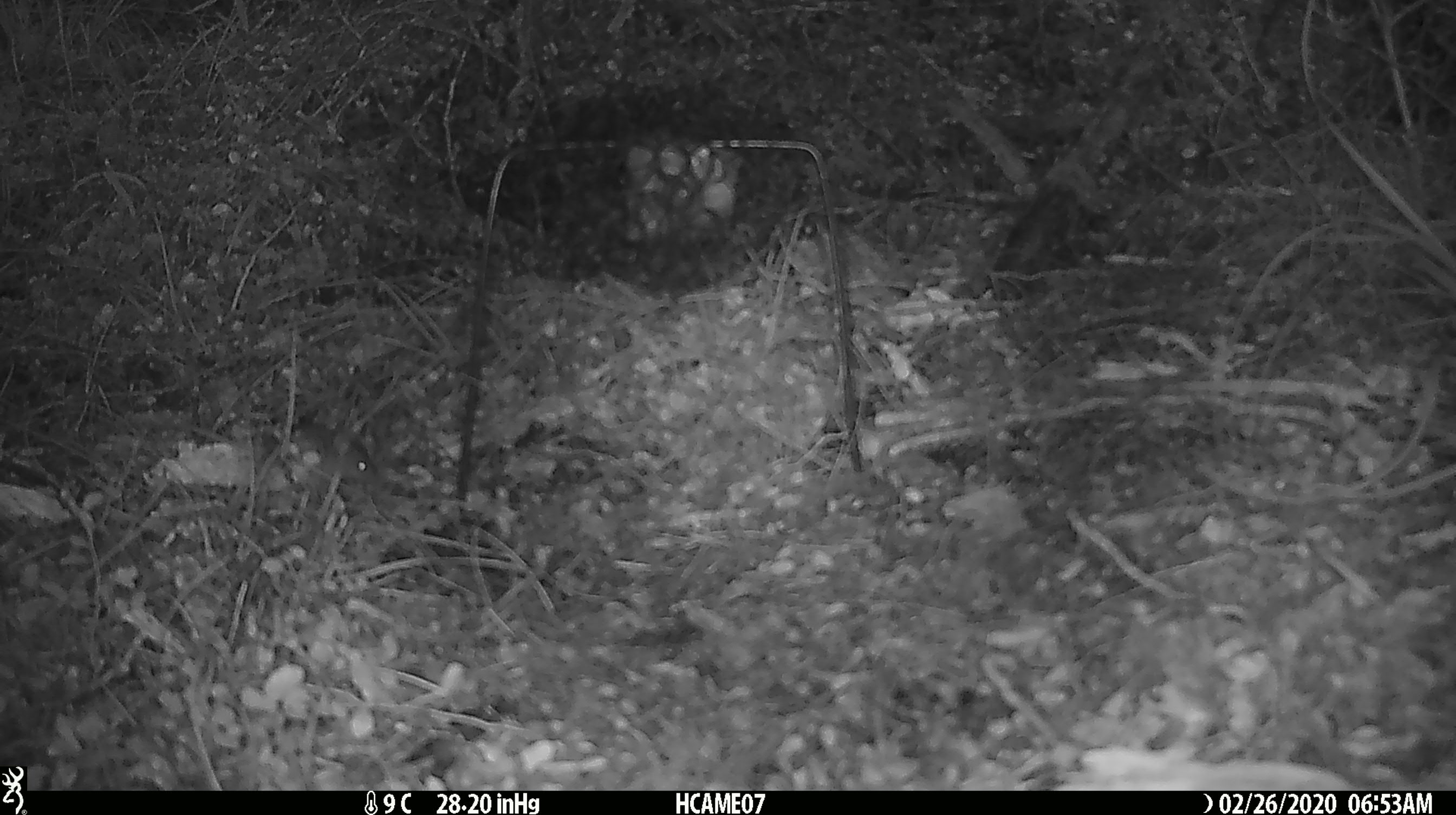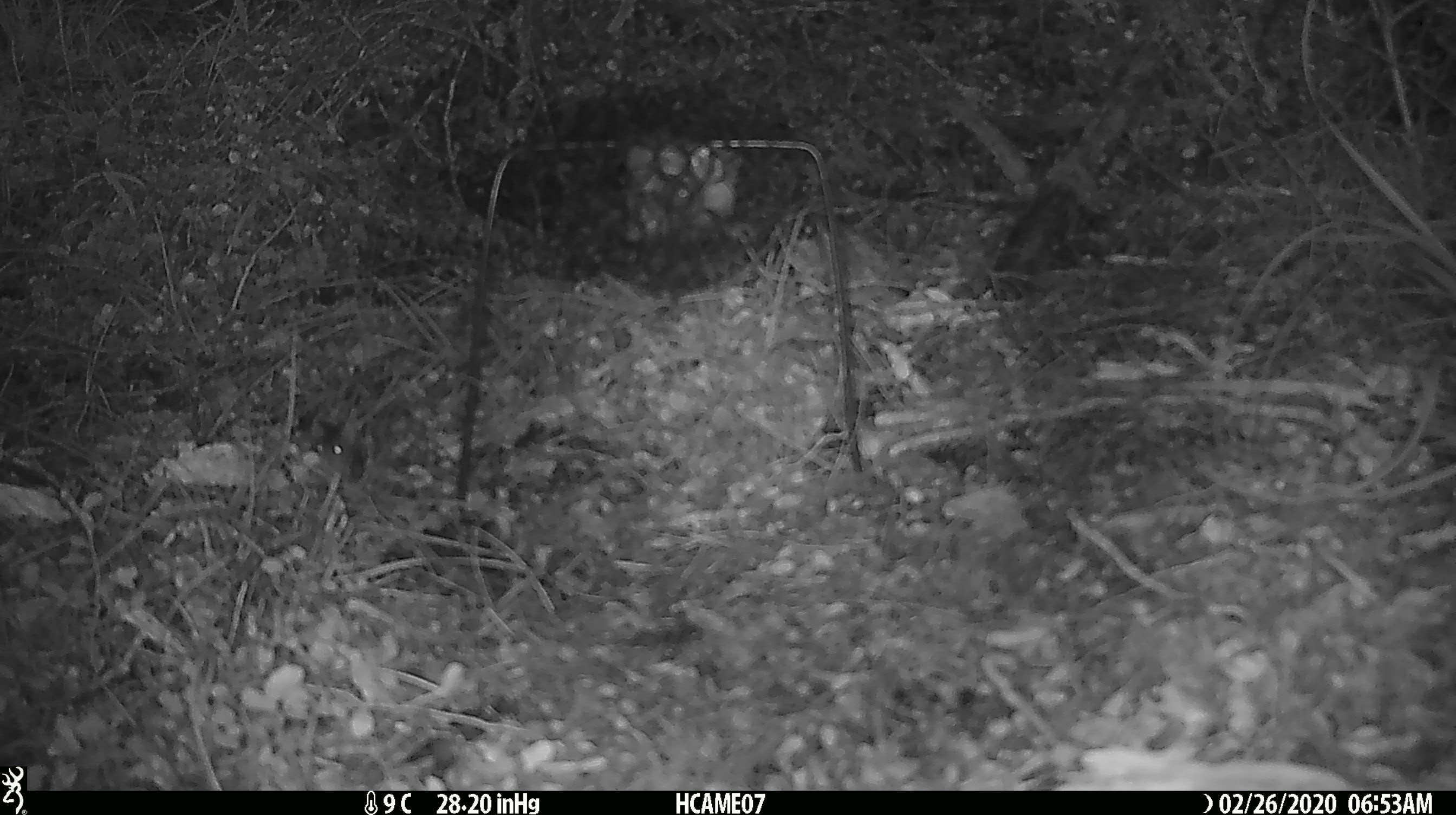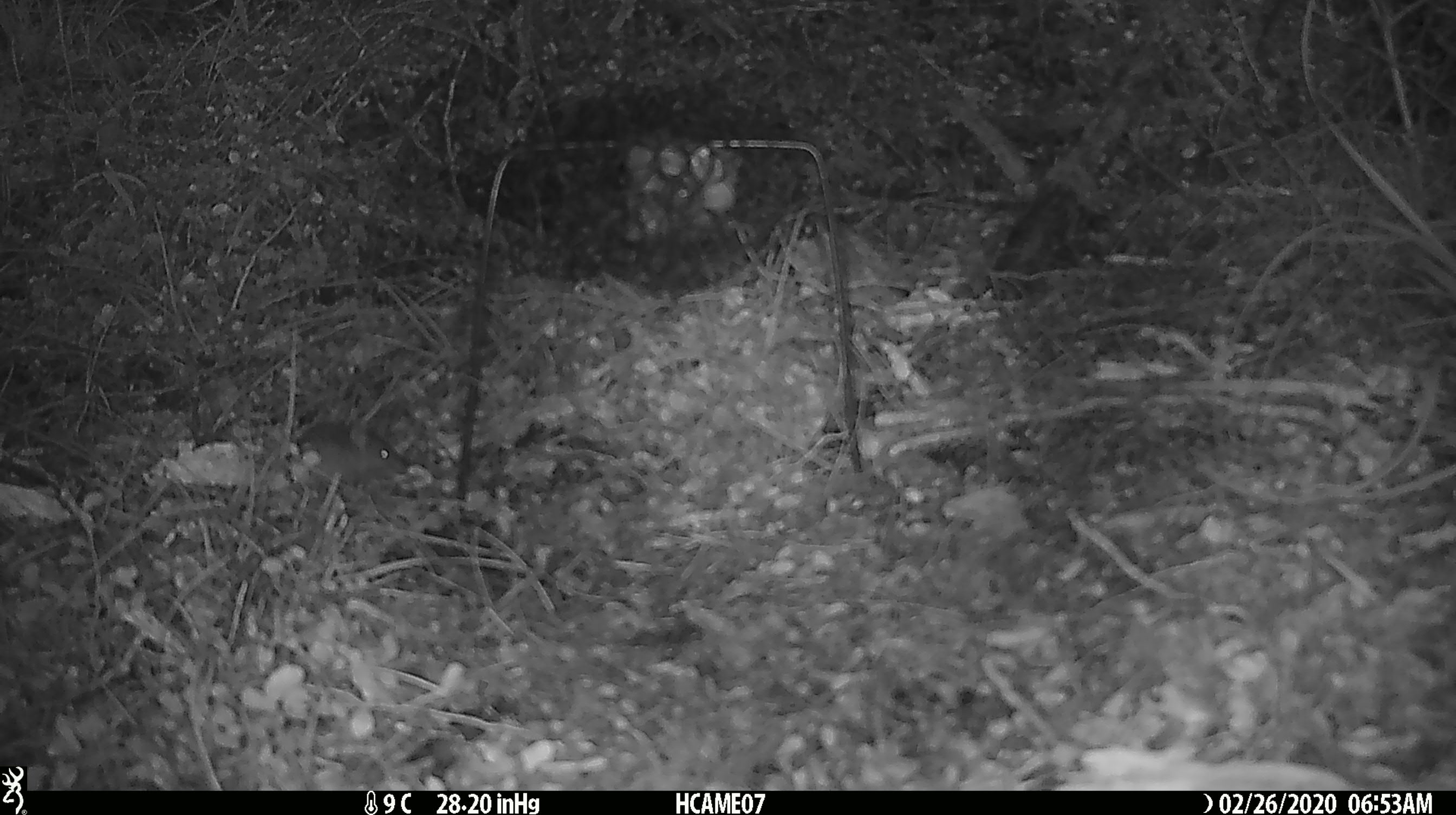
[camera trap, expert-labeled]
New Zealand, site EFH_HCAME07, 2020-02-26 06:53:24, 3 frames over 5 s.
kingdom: Animalia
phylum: Chordata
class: Mammalia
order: Rodentia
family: Muridae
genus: Mus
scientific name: Mus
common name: mouse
Mouse (Mus).